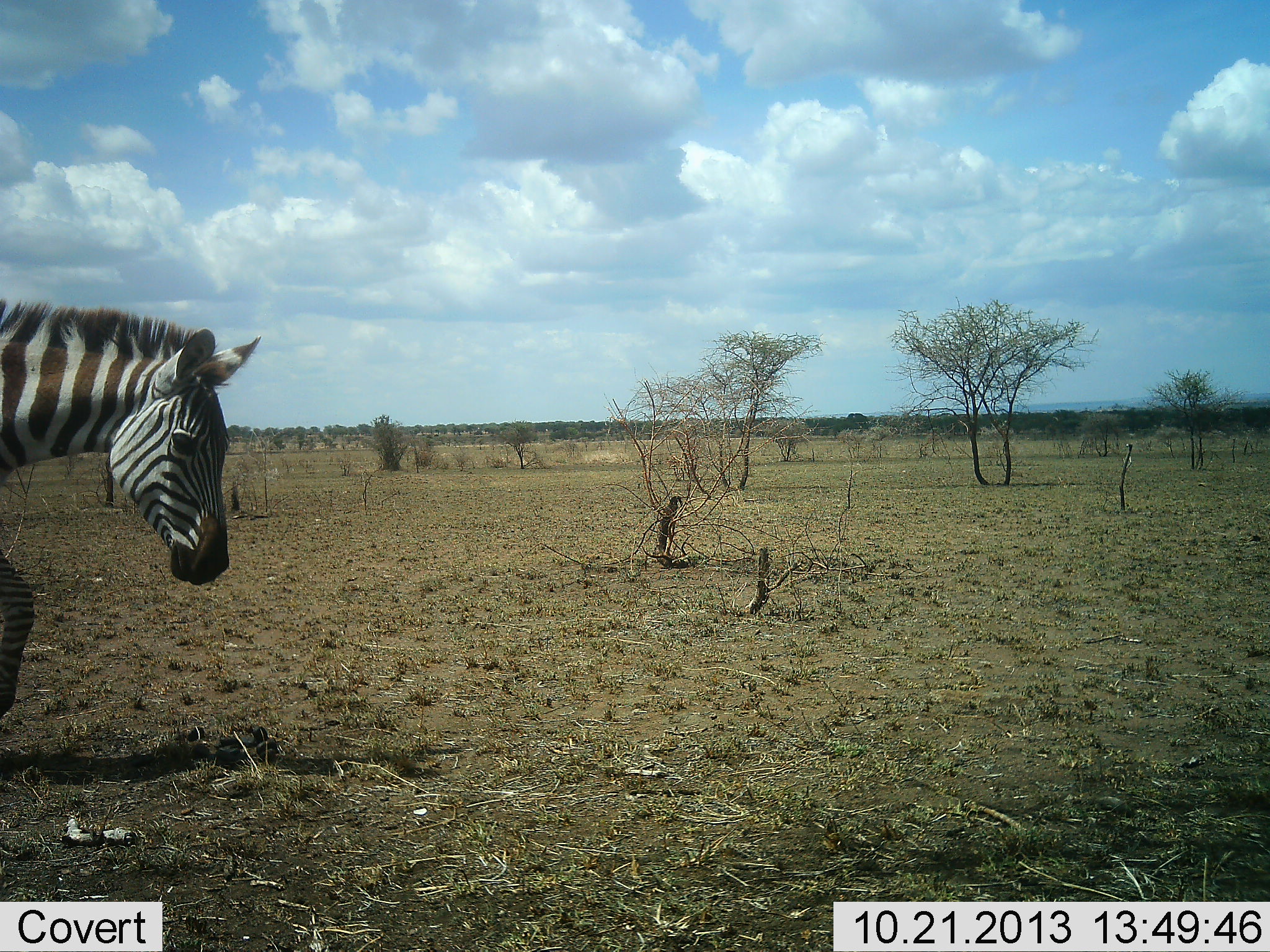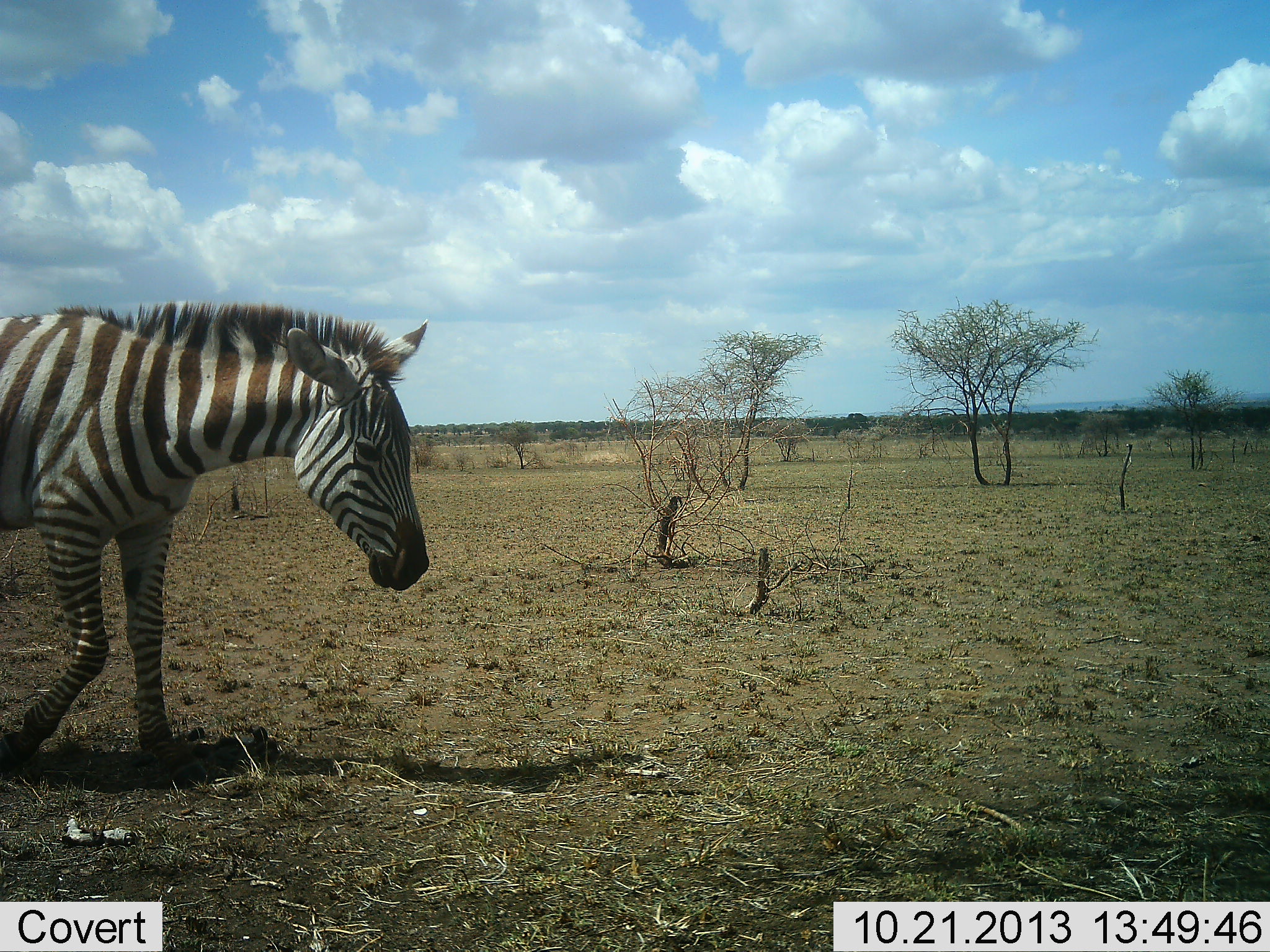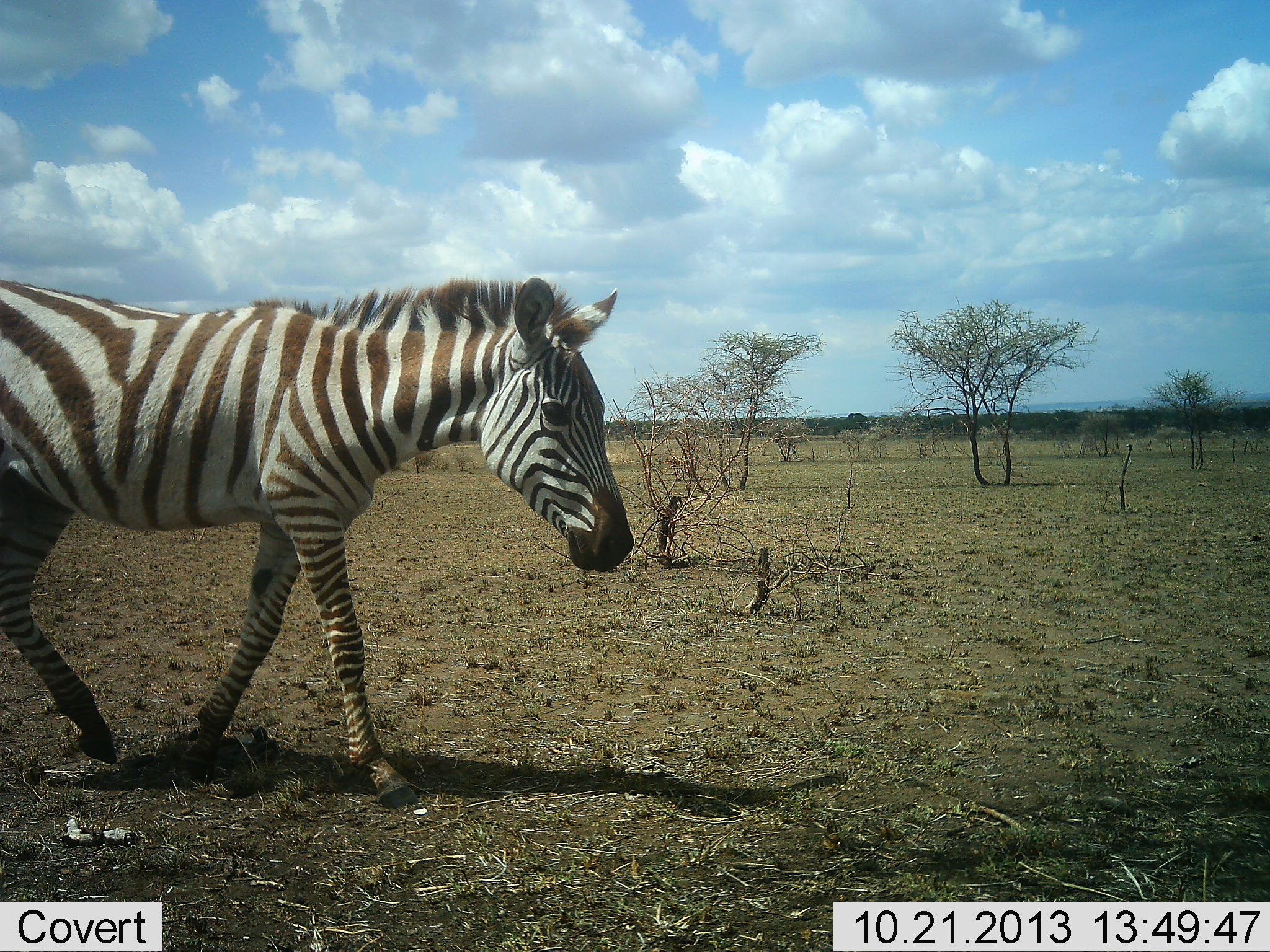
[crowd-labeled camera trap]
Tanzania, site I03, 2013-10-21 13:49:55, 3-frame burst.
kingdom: Animalia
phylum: Chordata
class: Mammalia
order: Perissodactyla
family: Equidae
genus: Equus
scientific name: Equus quagga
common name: plains zebra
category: zebra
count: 1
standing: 0%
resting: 0%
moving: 100%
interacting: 0%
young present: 0%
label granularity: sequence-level